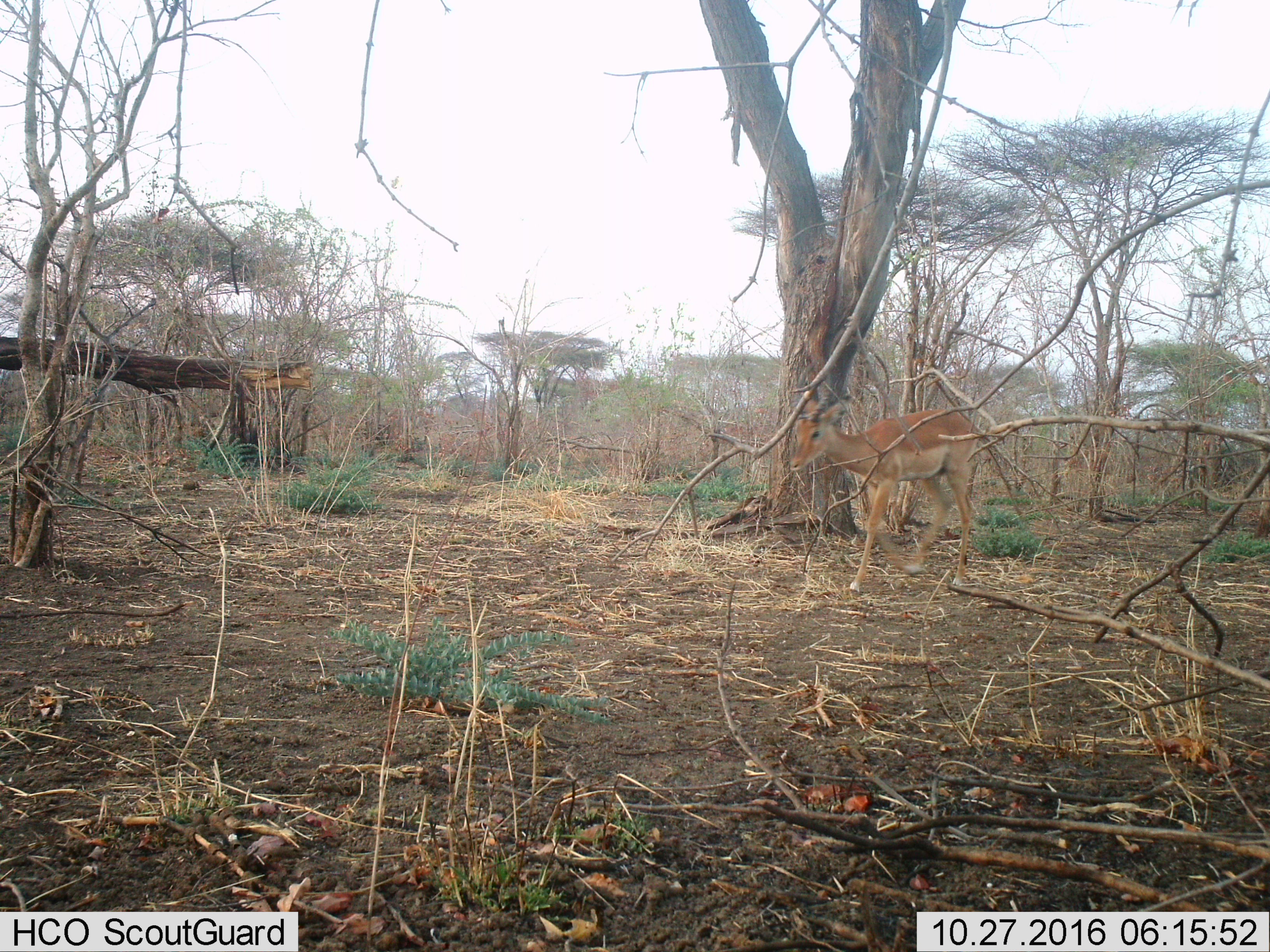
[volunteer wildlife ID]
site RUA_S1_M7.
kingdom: Animalia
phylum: Chordata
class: Mammalia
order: Artiodactyla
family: Bovidae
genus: Aepyceros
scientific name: Aepyceros melampus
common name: impala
Impala (Aepyceros melampus), count 1. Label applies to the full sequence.